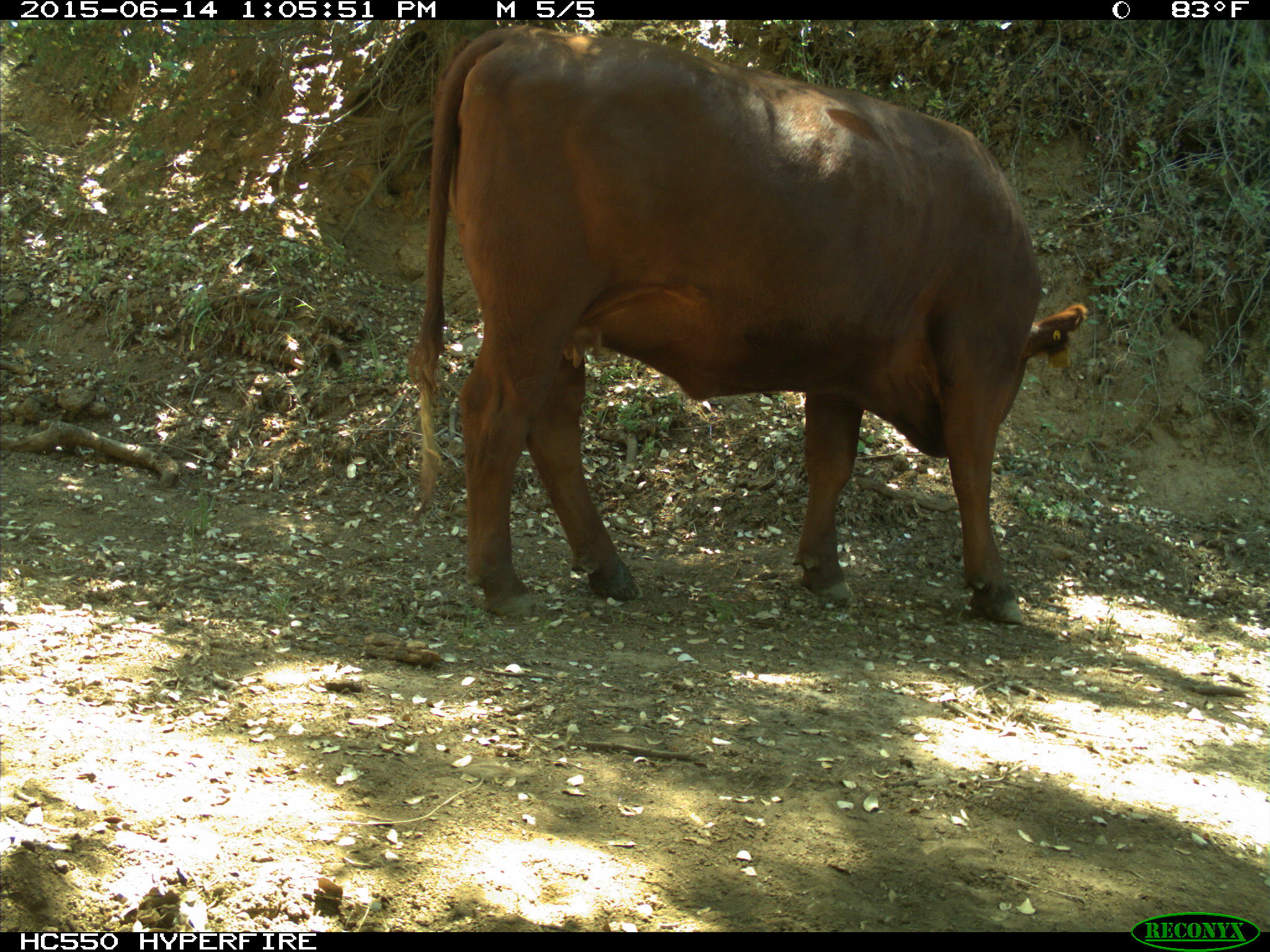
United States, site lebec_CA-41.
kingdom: Animalia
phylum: Chordata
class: Mammalia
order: Artiodactyla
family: Bovidae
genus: Bos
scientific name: Bos taurus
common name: domestic cow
Bos taurus (domestic cow).